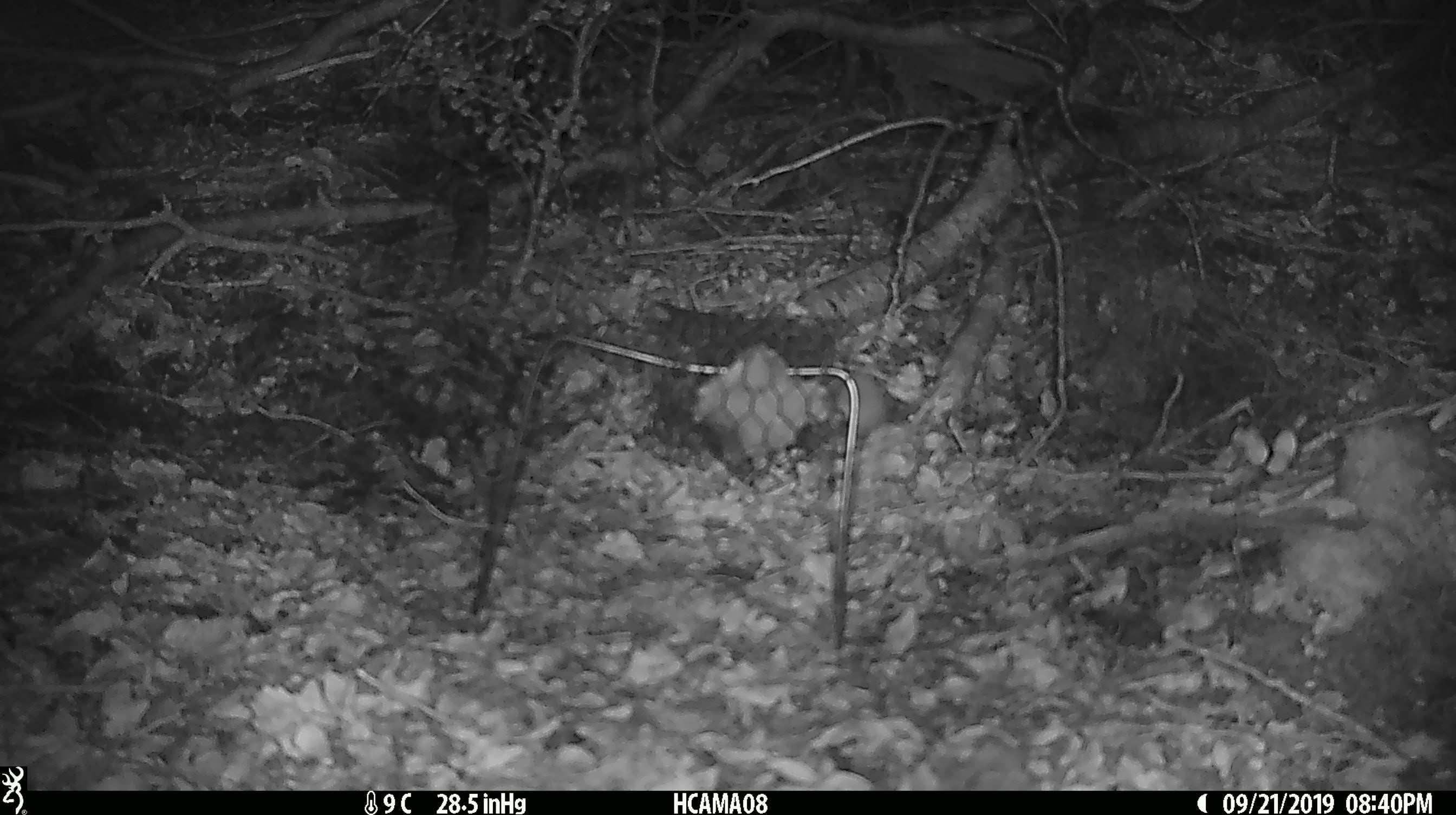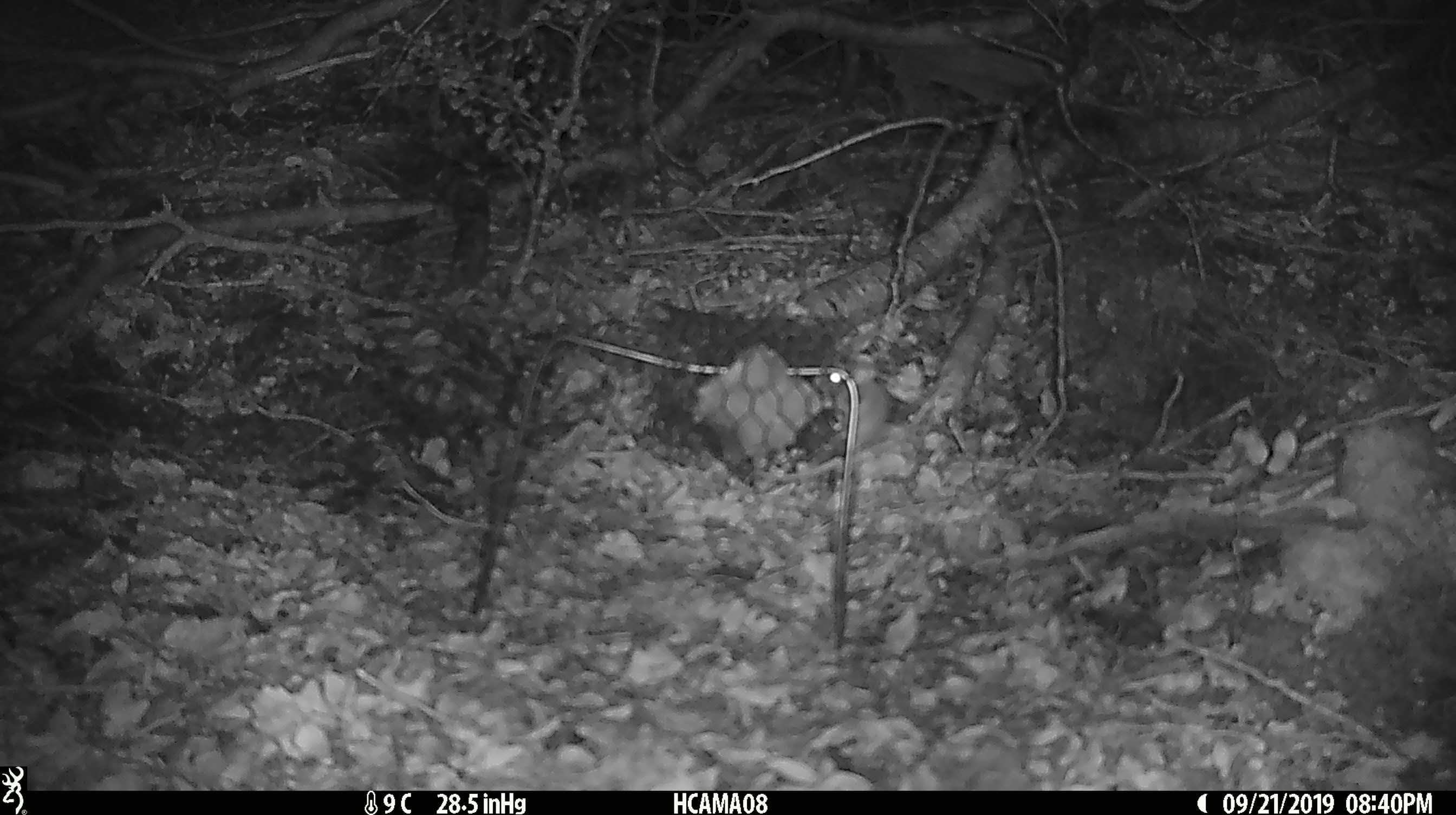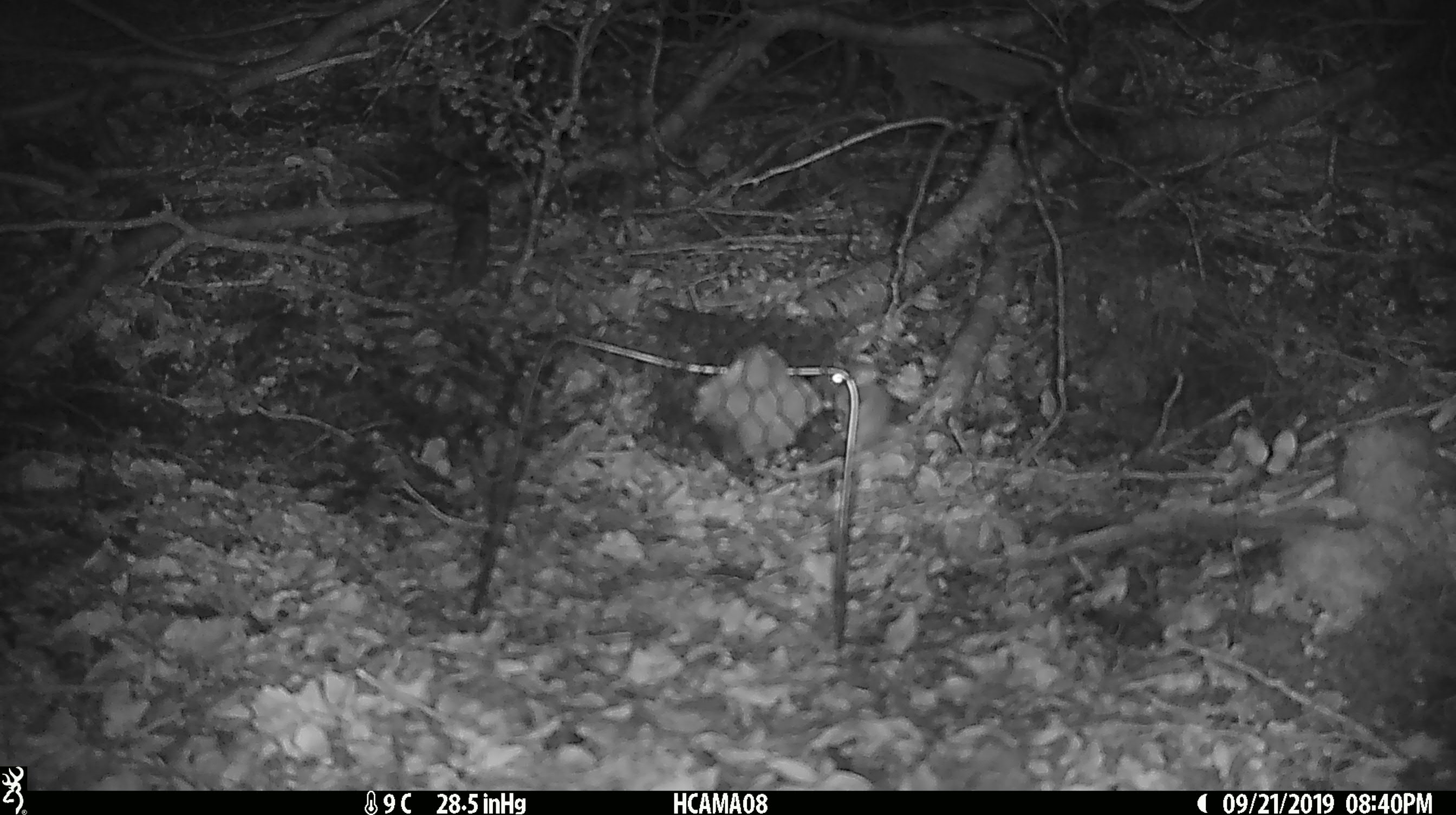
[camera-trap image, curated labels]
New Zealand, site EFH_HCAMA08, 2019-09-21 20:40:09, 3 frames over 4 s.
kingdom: Animalia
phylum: Chordata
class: Mammalia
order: Rodentia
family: Muridae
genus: Mus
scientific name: Mus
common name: mouse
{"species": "mouse (Mus)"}